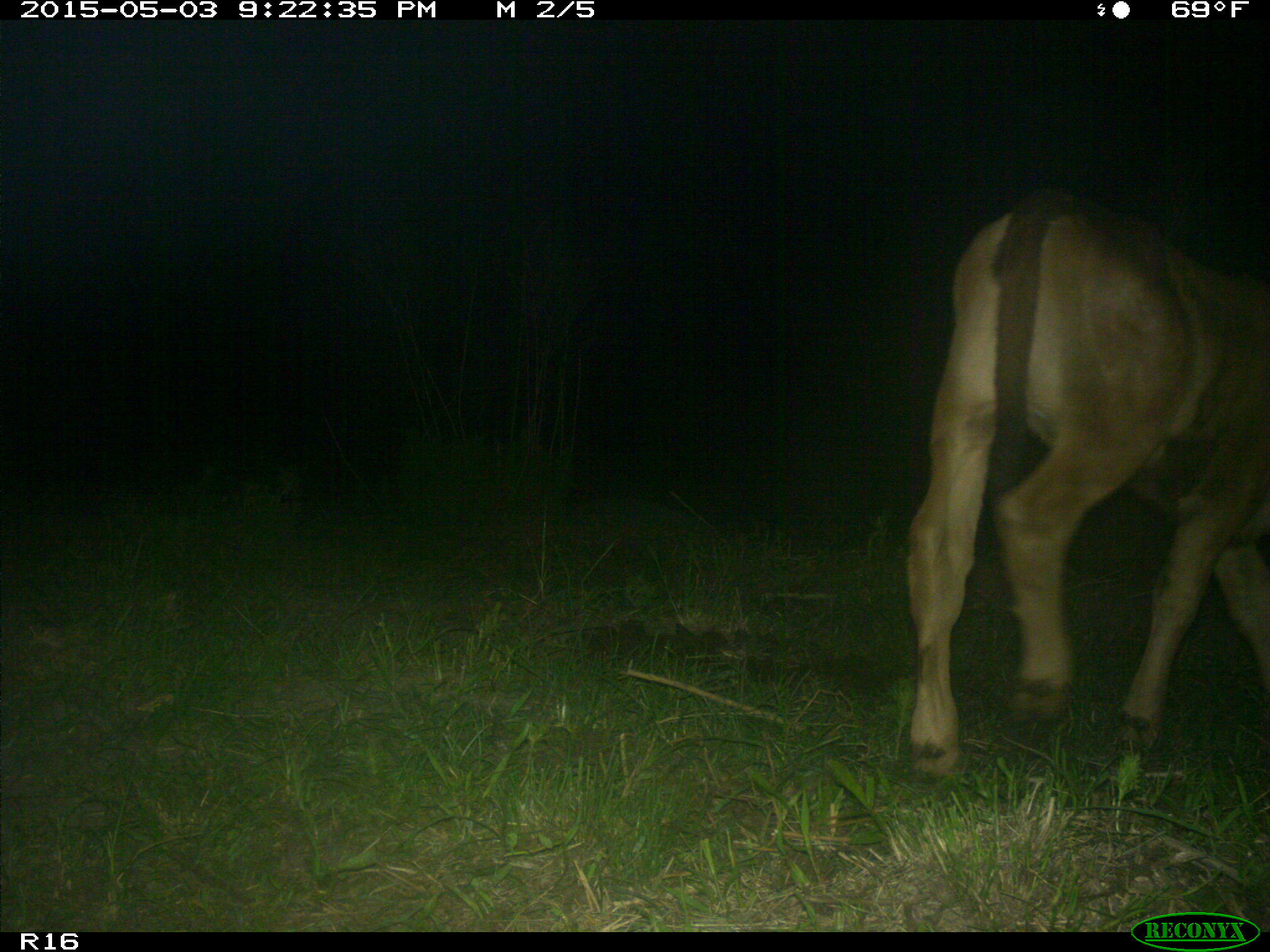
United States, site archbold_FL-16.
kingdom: Animalia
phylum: Chordata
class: Mammalia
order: Artiodactyla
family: Bovidae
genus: Bos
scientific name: Bos taurus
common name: domestic cow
Bos taurus (domestic cow).